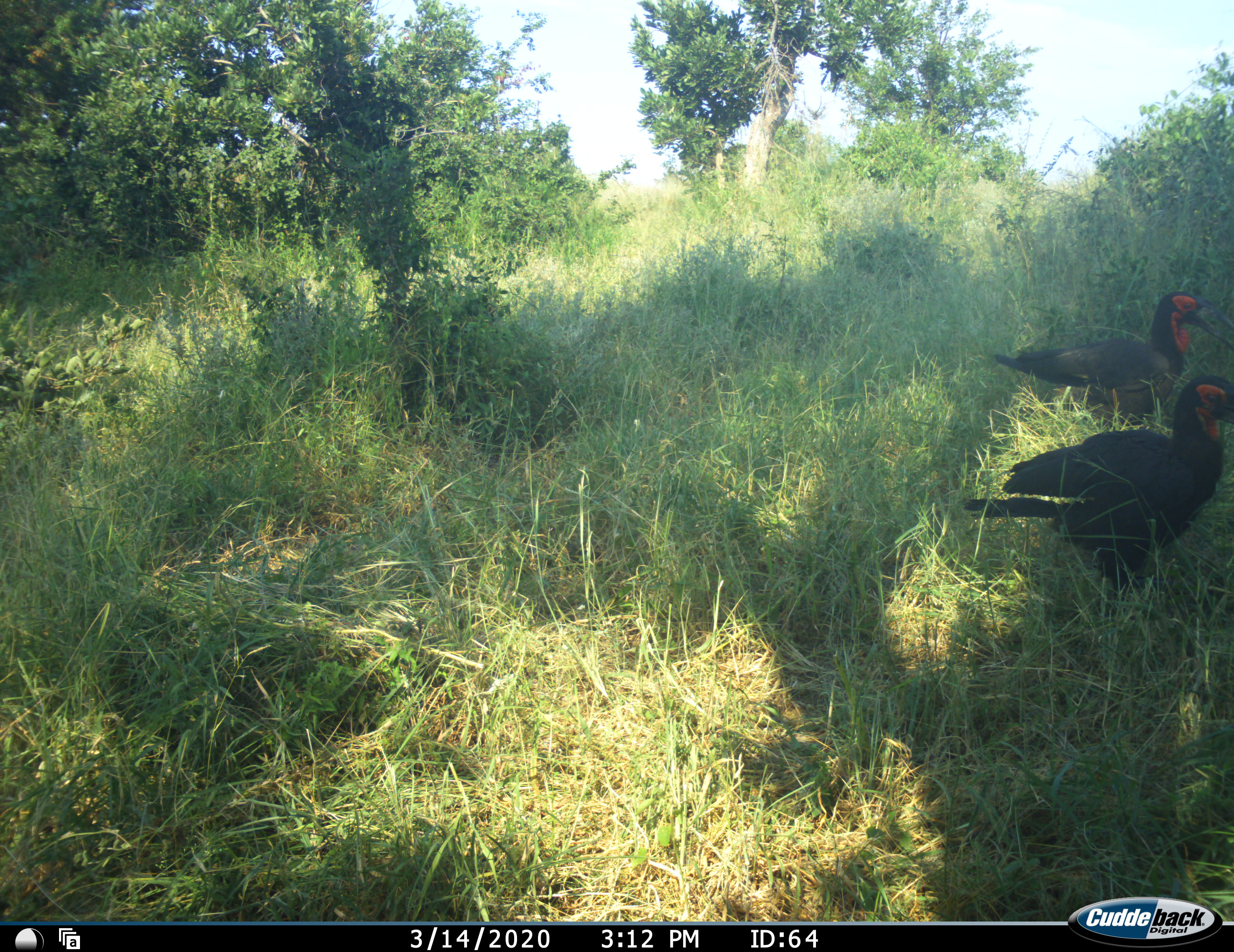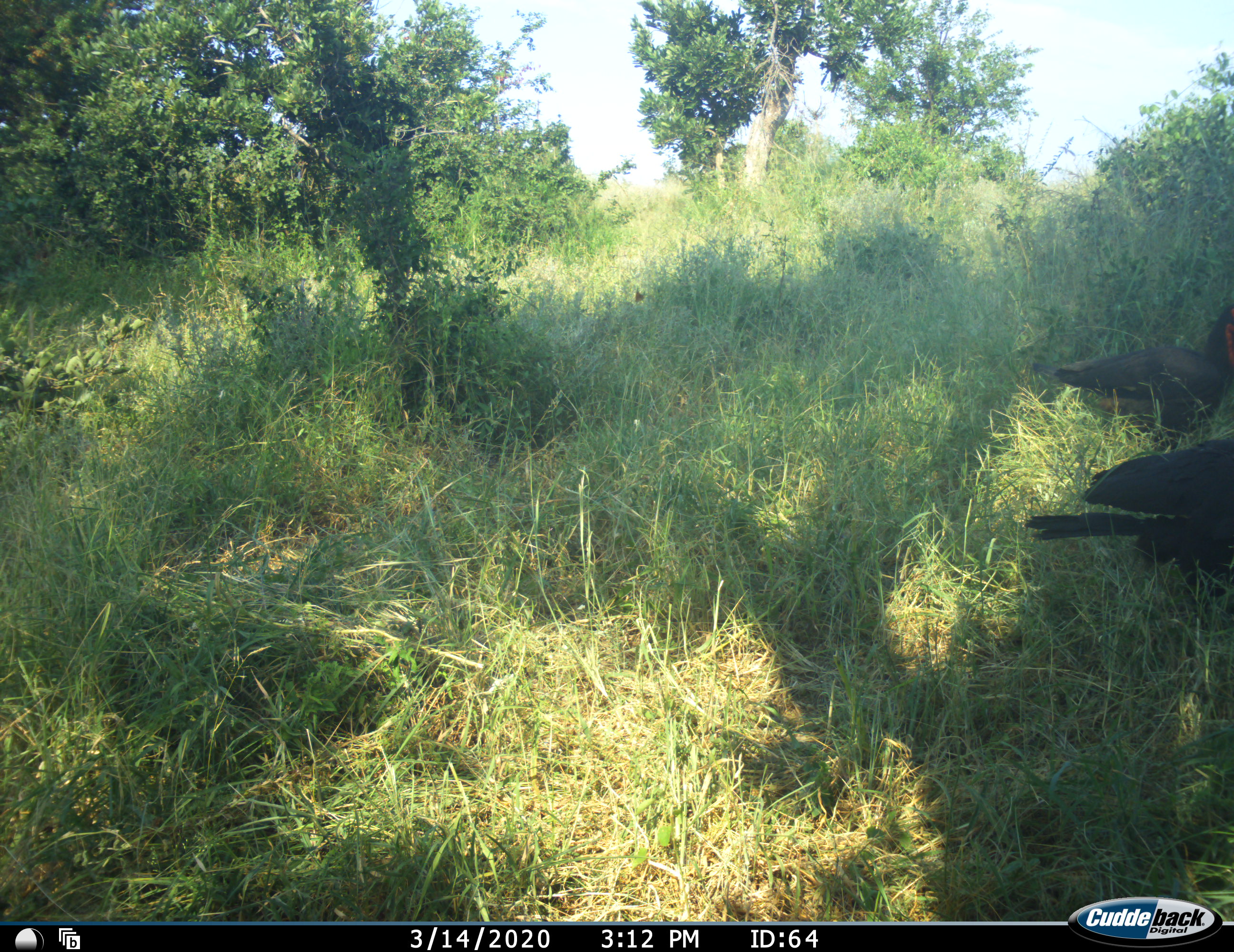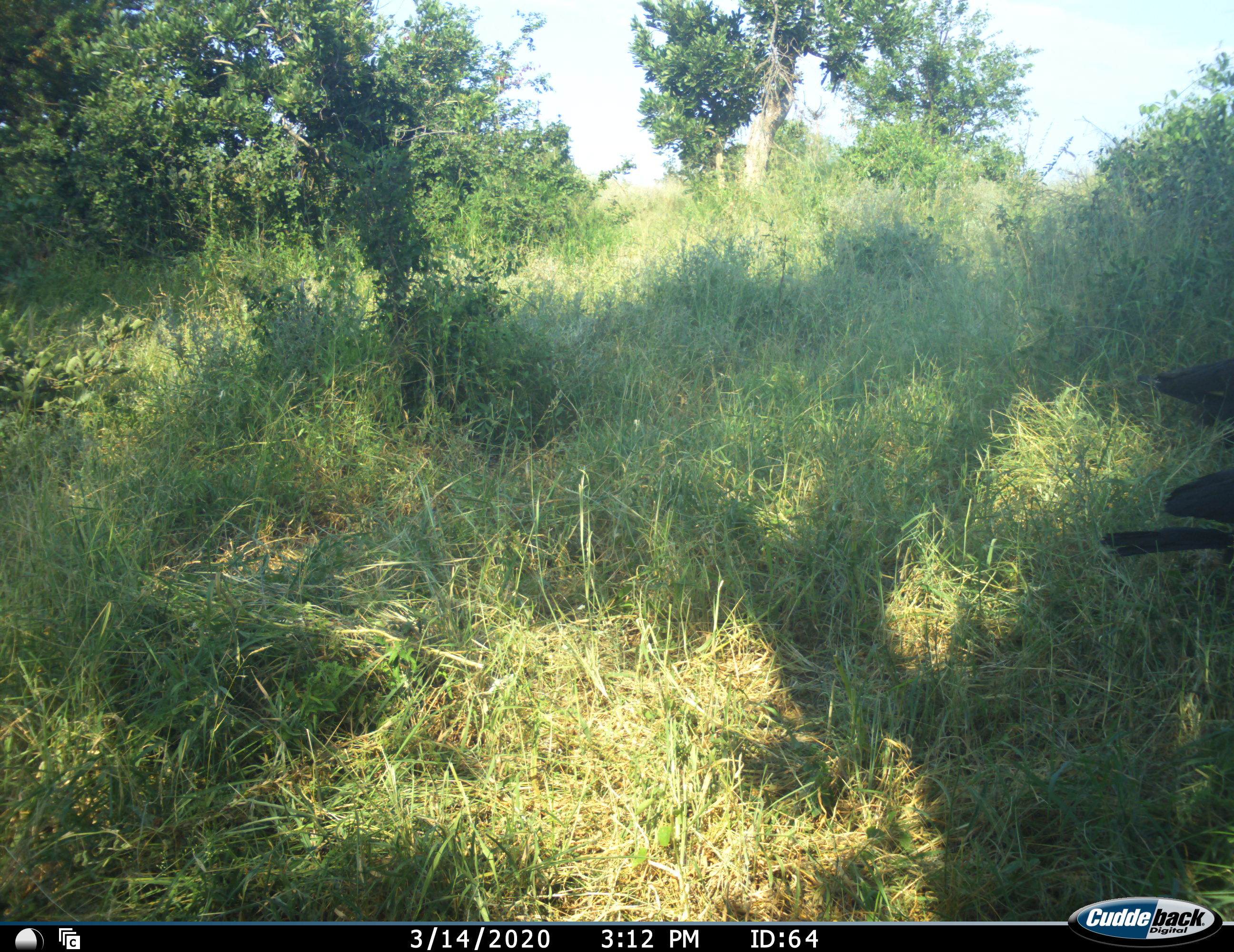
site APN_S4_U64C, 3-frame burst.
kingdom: Animalia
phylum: Chordata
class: Aves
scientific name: Aves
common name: bird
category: birdother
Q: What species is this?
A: Birdother (bird) (Aves).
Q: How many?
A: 2.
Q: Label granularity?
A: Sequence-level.